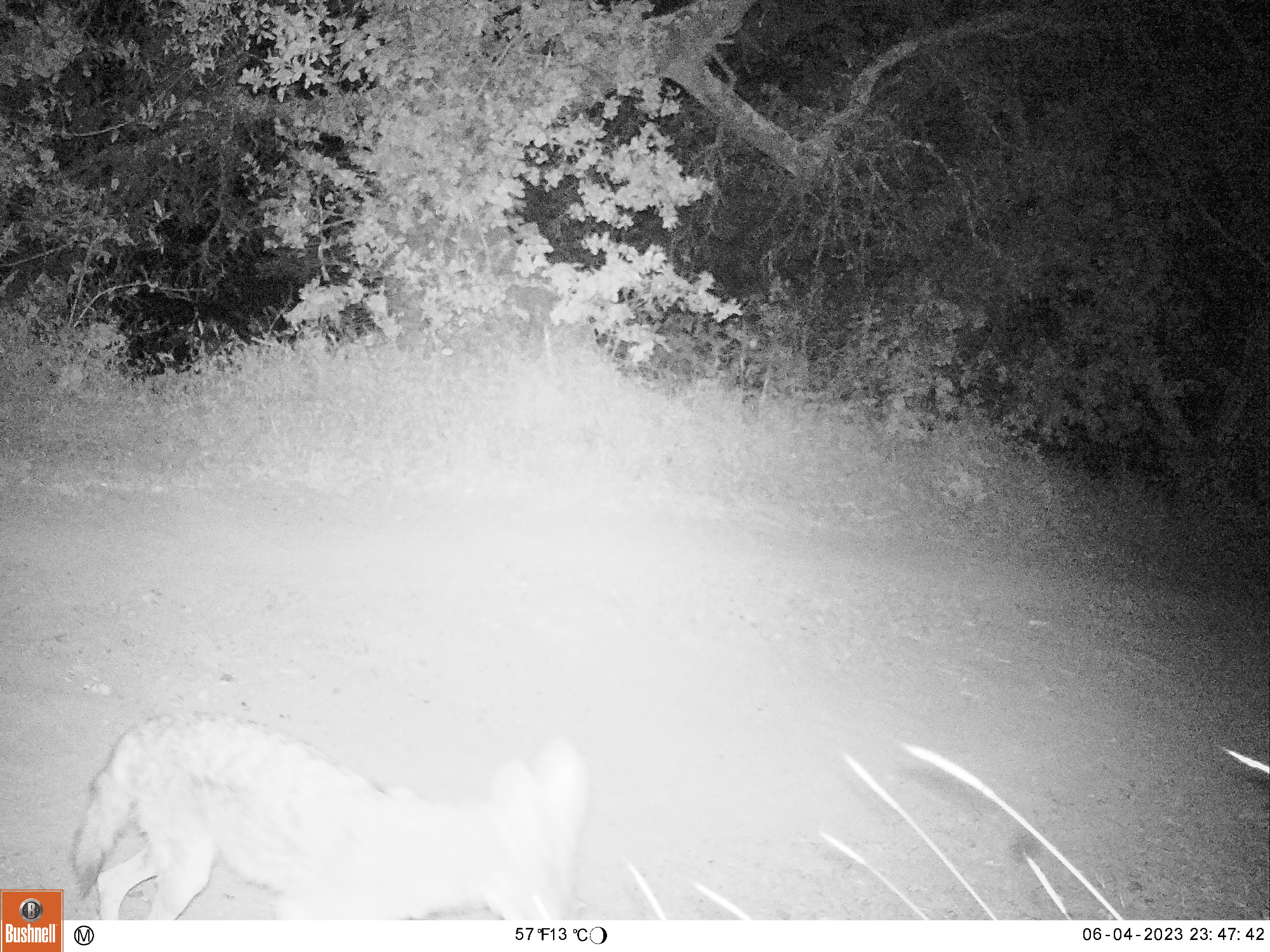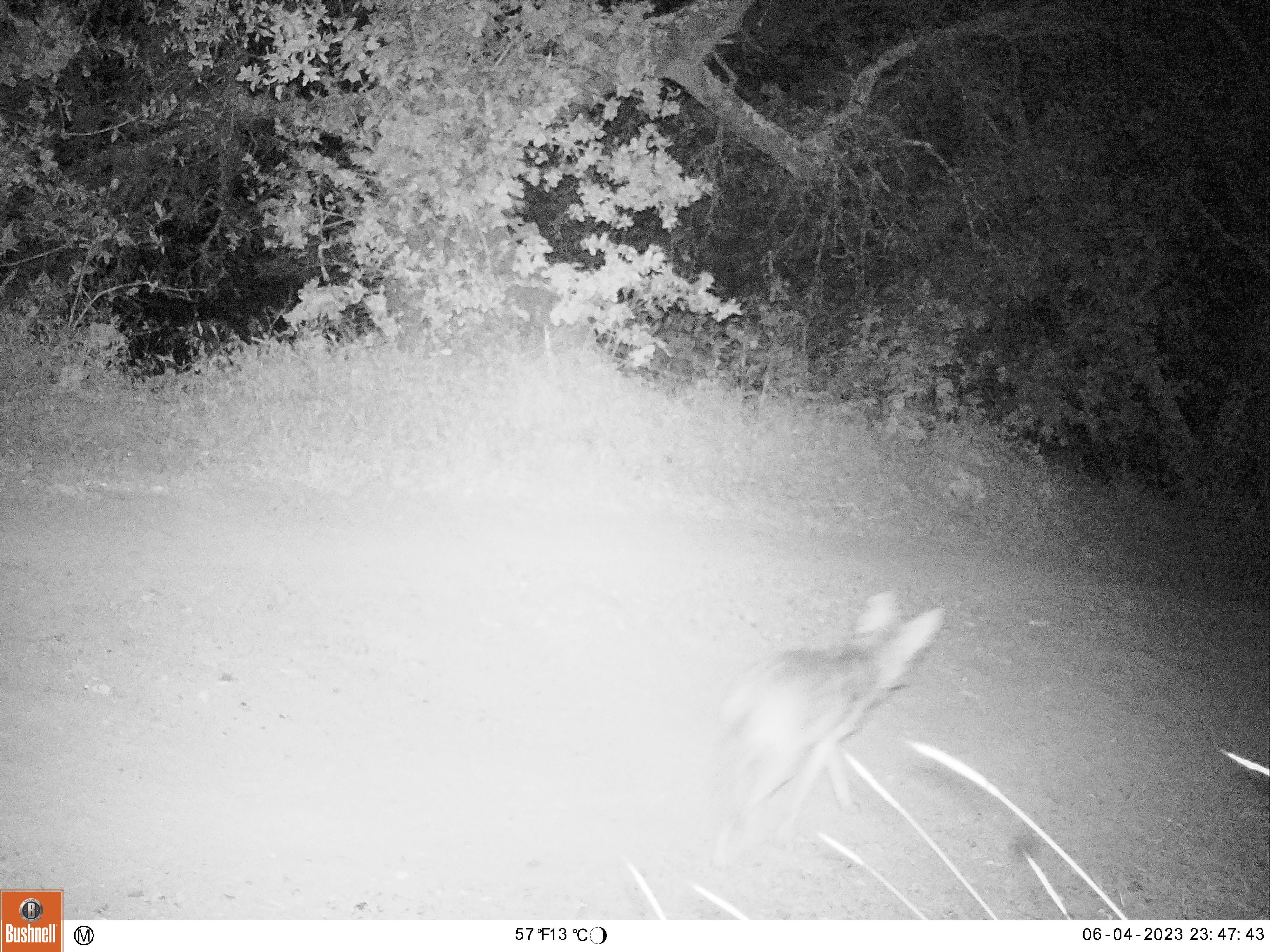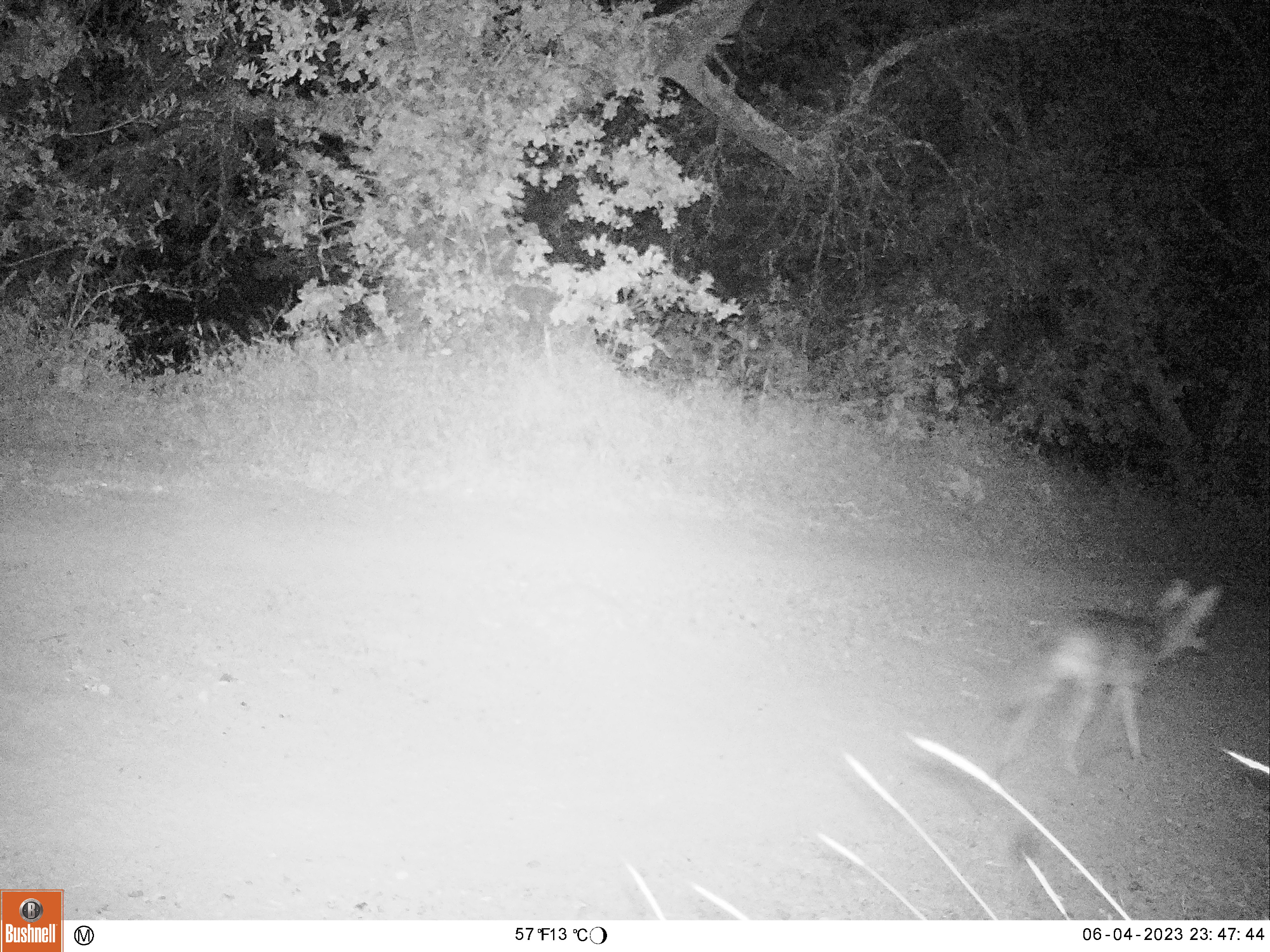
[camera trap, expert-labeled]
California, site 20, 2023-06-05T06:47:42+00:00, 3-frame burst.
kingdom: Animalia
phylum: Chordata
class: Mammalia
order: Carnivora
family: Canidae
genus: Canis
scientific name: Canis latrans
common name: coyote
Coyote (Canis latrans).